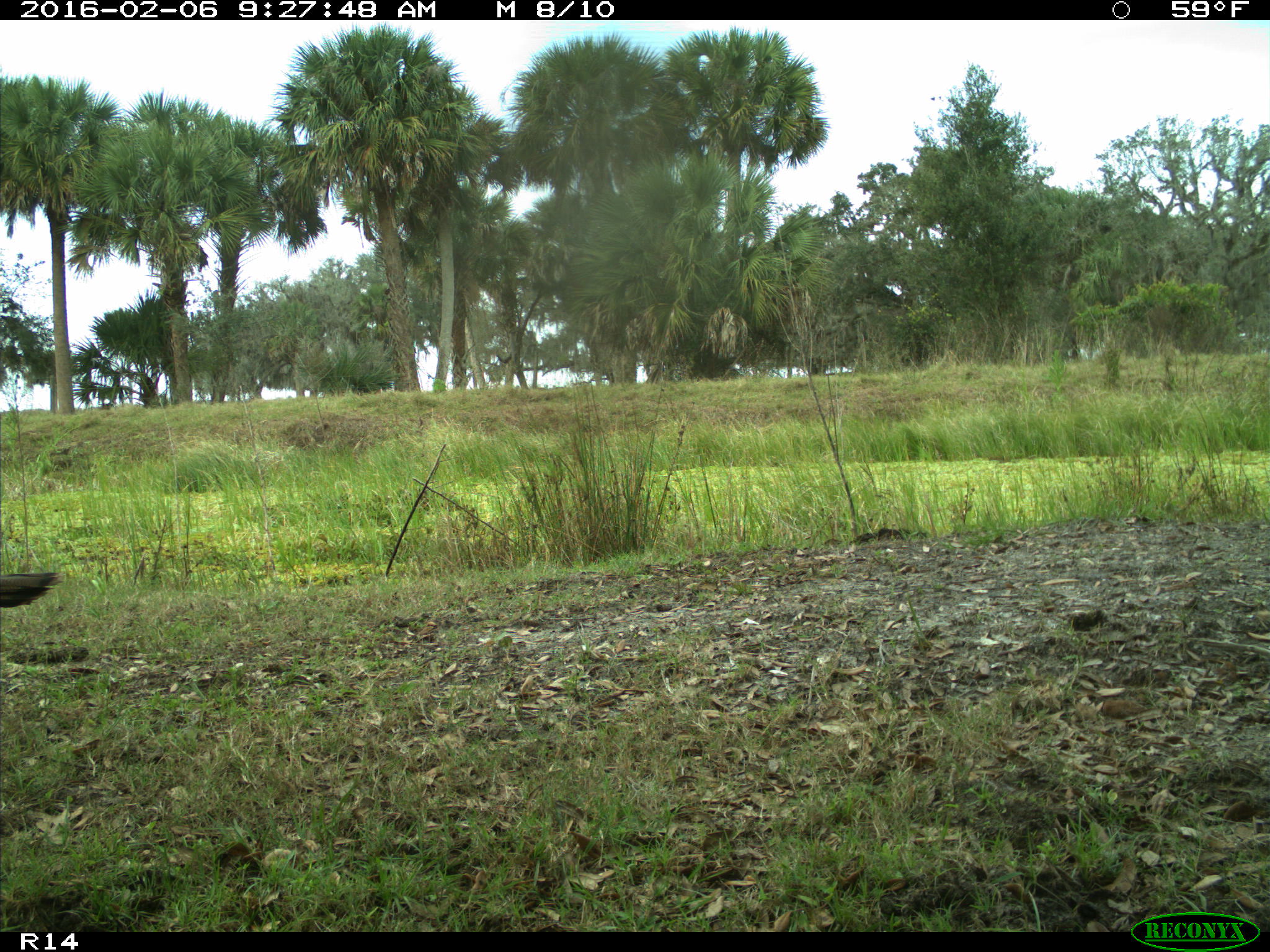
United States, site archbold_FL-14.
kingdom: Animalia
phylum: Chordata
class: Aves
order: Galliformes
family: Phasianidae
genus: Meleagris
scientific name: Meleagris gallopavo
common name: wild turkey